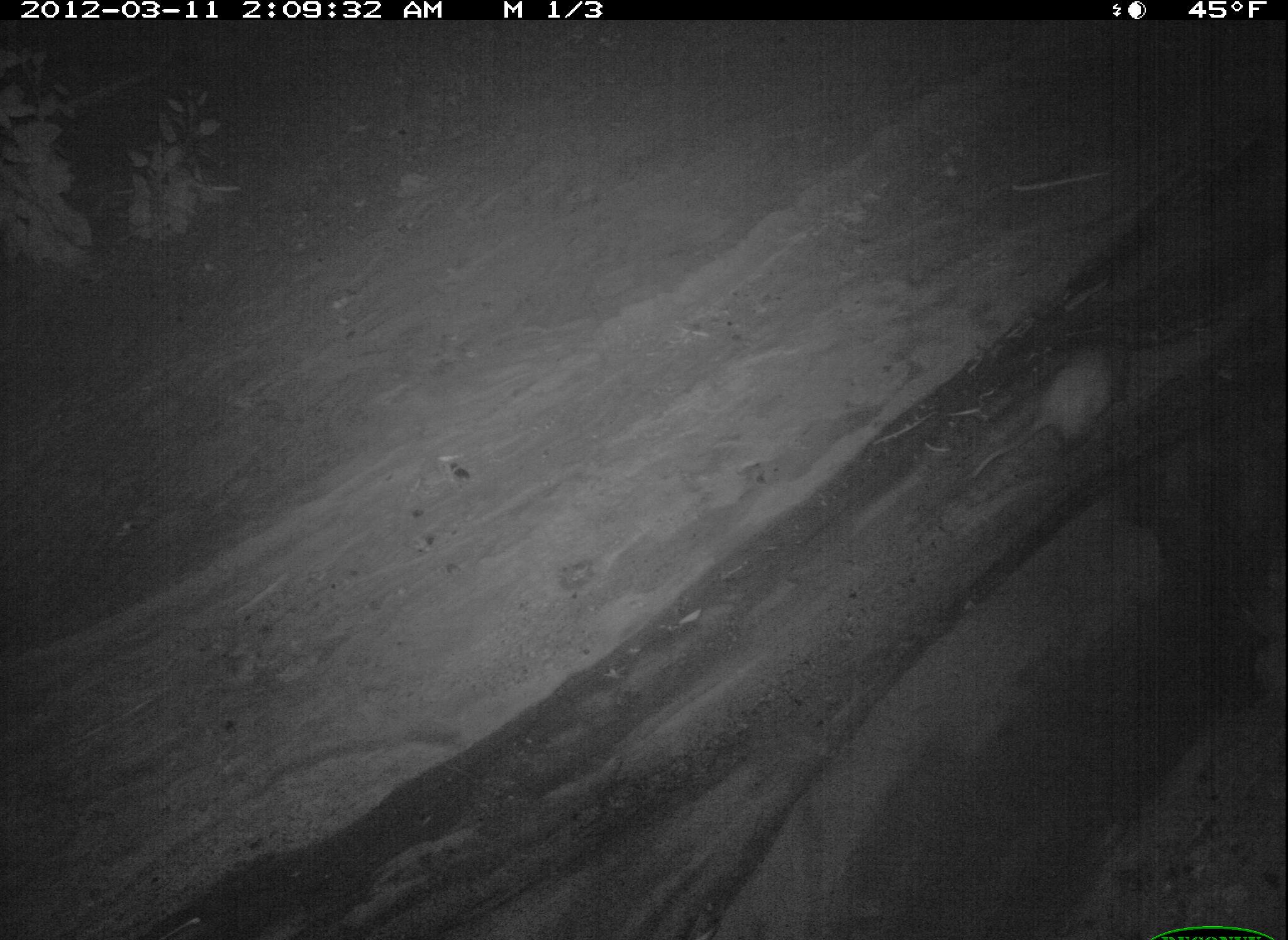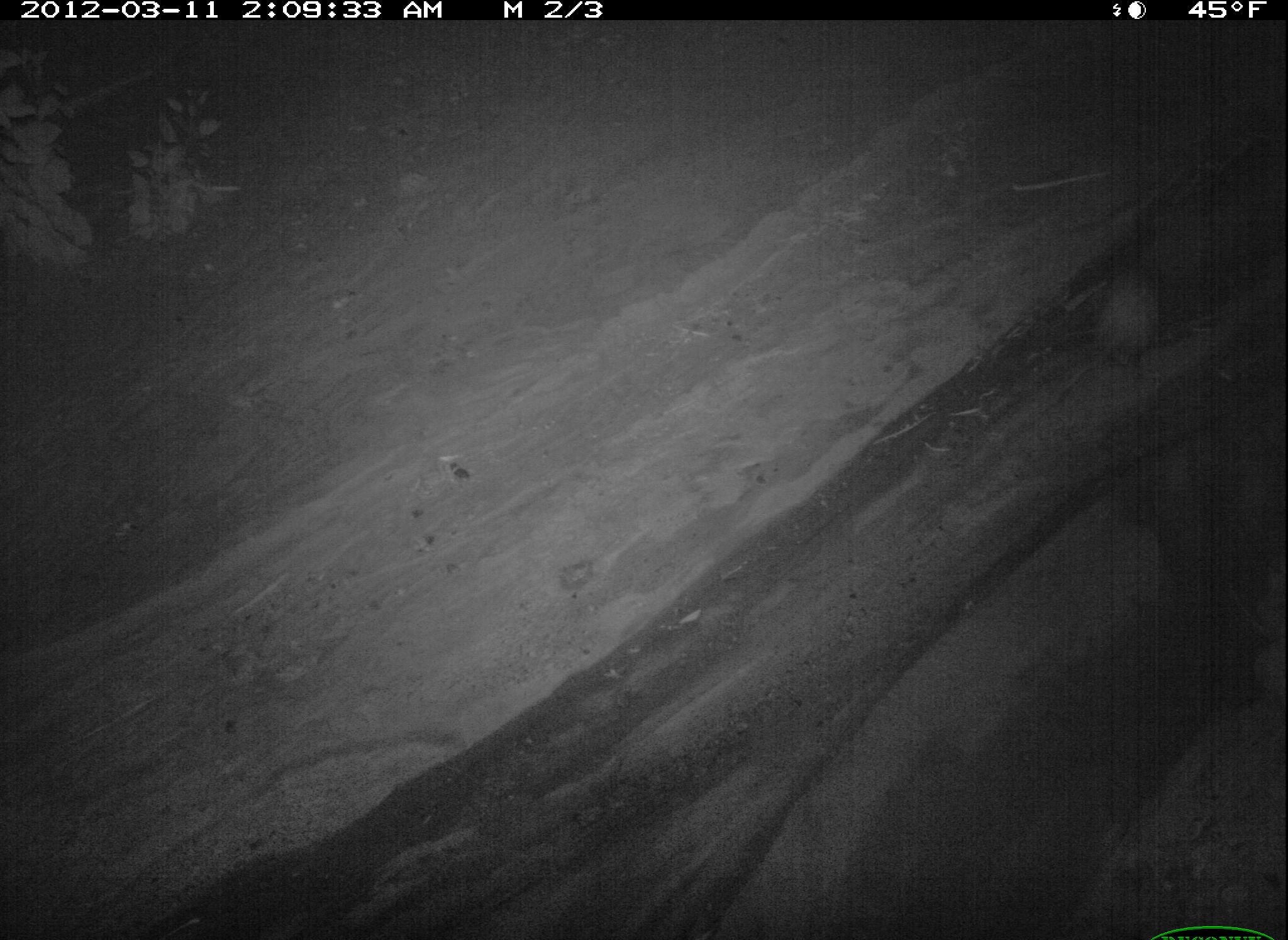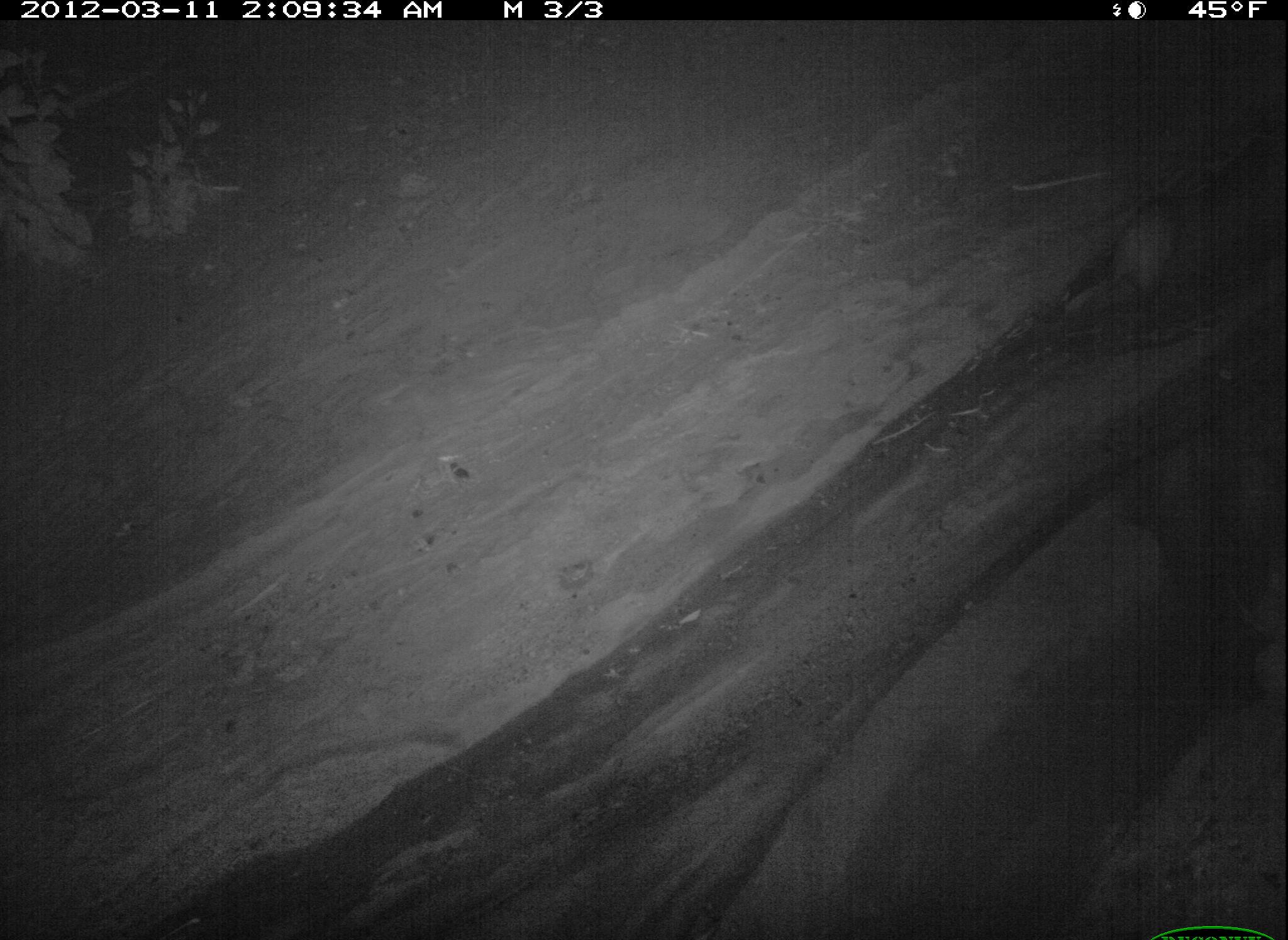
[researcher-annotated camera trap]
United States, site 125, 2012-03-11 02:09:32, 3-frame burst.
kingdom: Animalia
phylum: Chordata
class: Mammalia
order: Didelphimorphia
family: Didelphidae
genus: Didelphis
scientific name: Didelphis virginiana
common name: virginia opossum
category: opossum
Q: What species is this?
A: Opossum (virginia opossum) (Didelphis virginiana).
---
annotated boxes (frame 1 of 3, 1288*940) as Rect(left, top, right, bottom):
opossum: Rect(960, 320, 1146, 487)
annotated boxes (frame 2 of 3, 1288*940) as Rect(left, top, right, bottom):
opossum: Rect(1043, 246, 1170, 415)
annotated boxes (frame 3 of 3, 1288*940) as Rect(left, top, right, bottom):
opossum: Rect(1085, 168, 1213, 332)